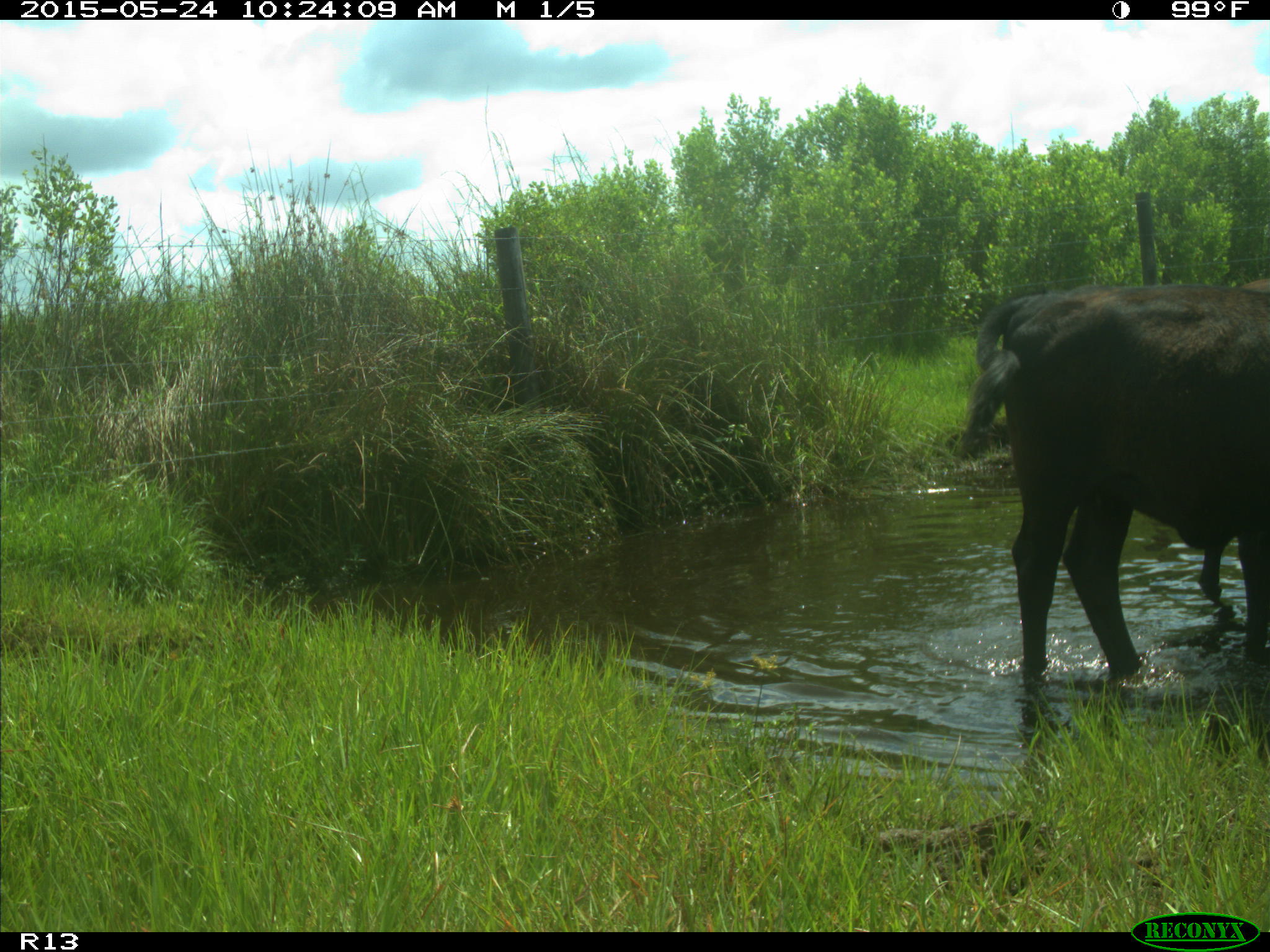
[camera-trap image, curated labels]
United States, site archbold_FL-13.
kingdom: Animalia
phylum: Chordata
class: Mammalia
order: Artiodactyla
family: Bovidae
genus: Bos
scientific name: Bos taurus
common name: domestic cow